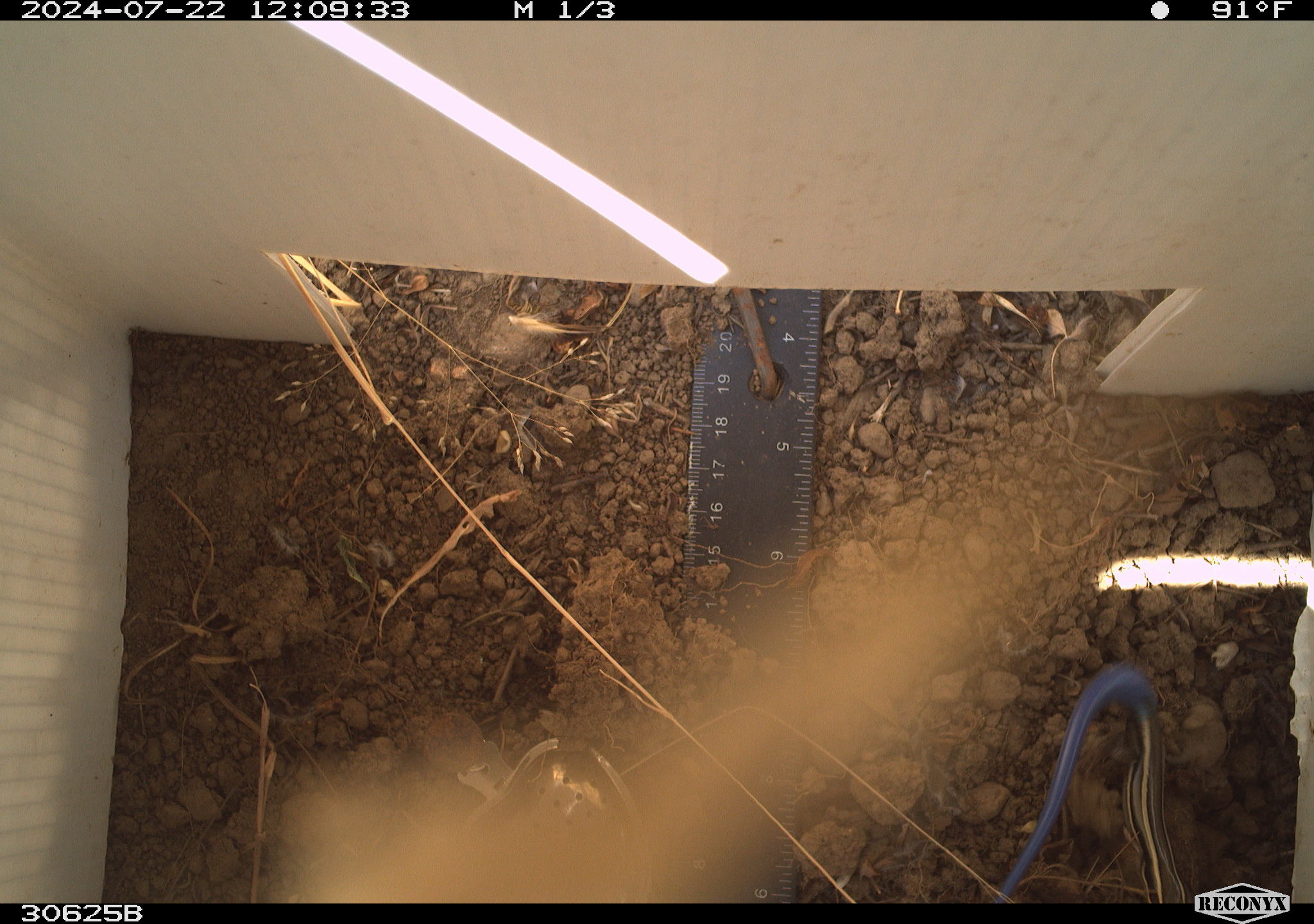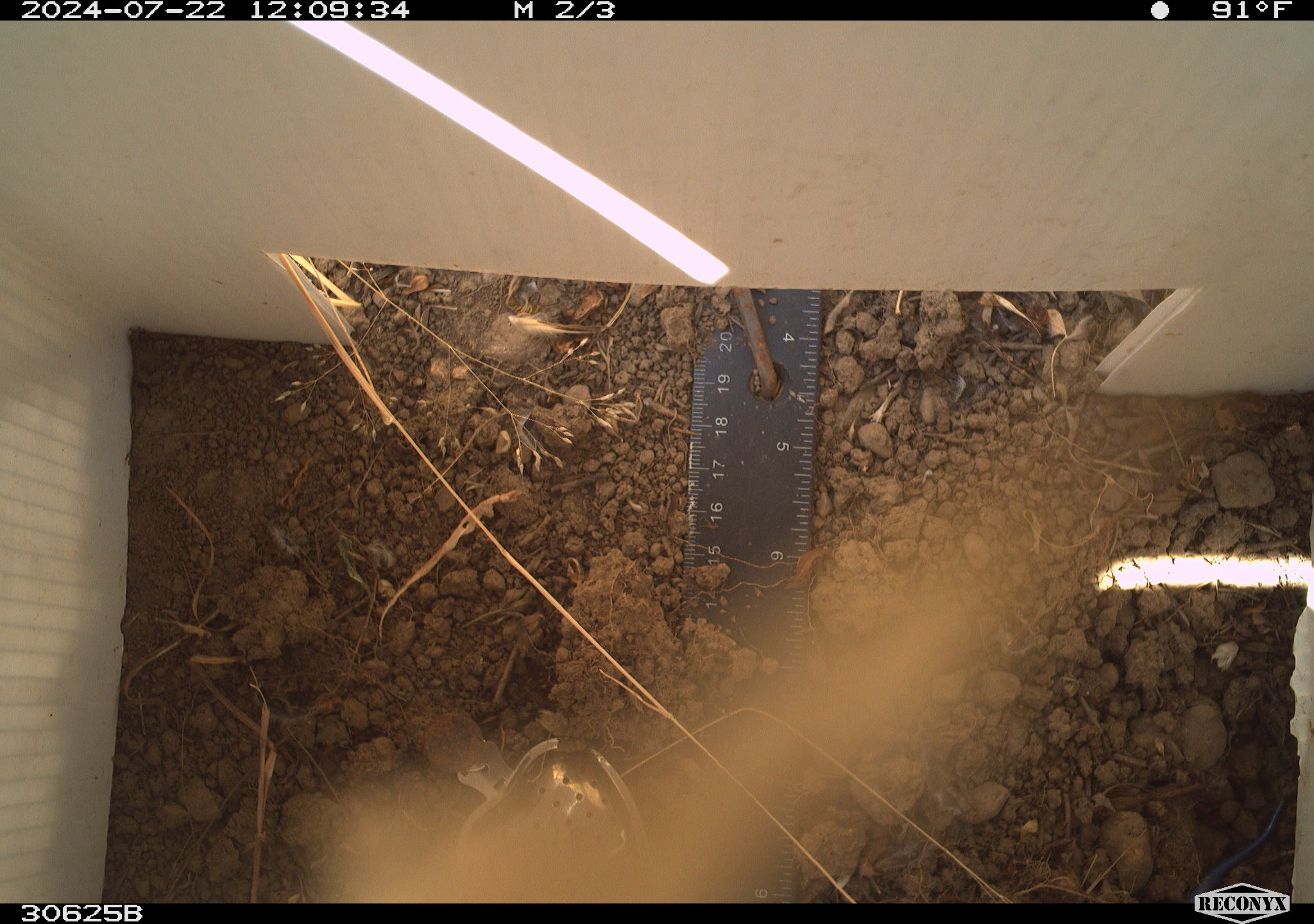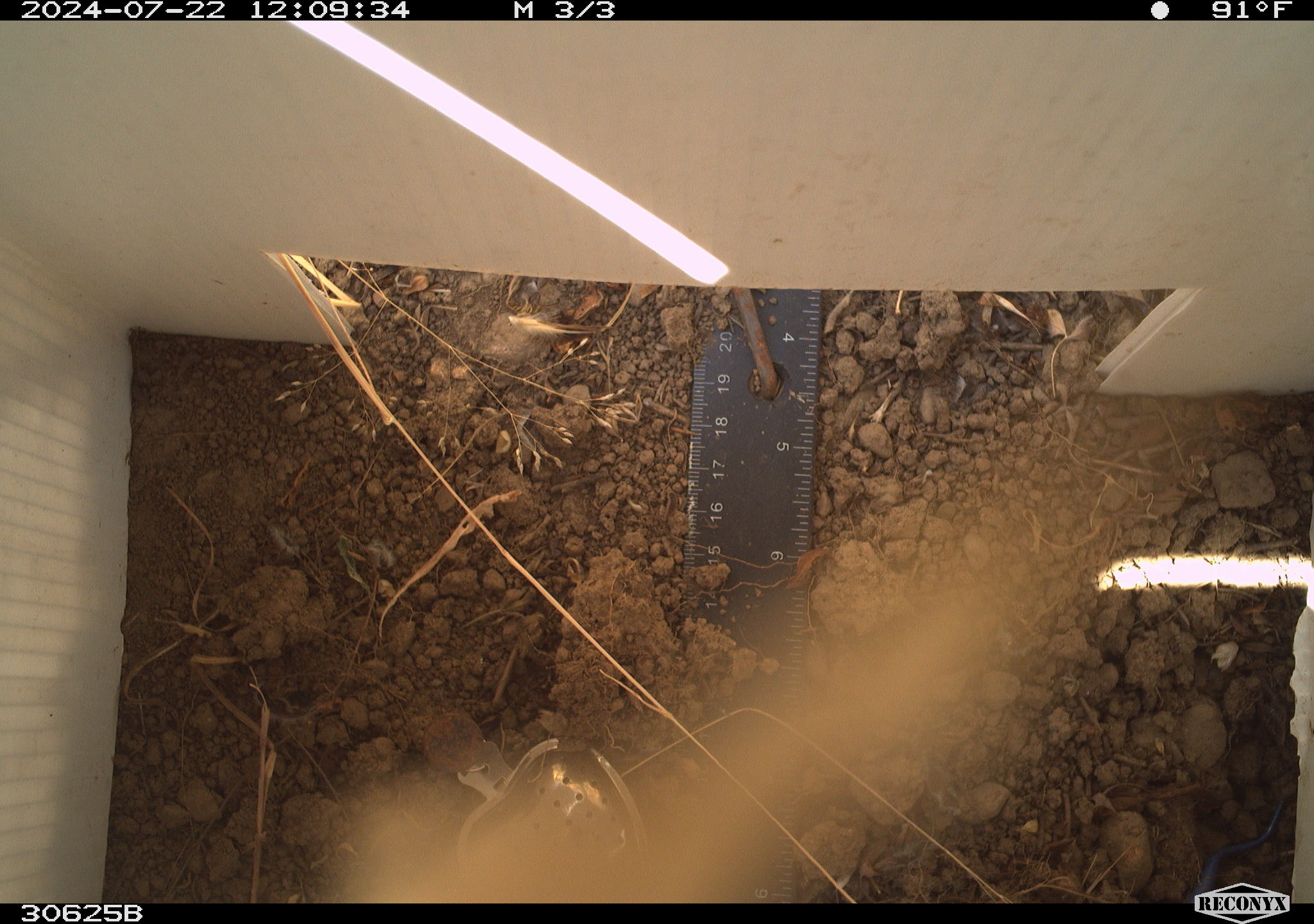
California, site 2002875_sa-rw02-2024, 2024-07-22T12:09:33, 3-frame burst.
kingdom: Animalia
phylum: Chordata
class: Reptilia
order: Squamata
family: Scincidae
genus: Plestiodon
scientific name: Plestiodon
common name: blue-tailed skinks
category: plestiodon species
Plestiodon species (blue-tailed skinks) (Plestiodon).